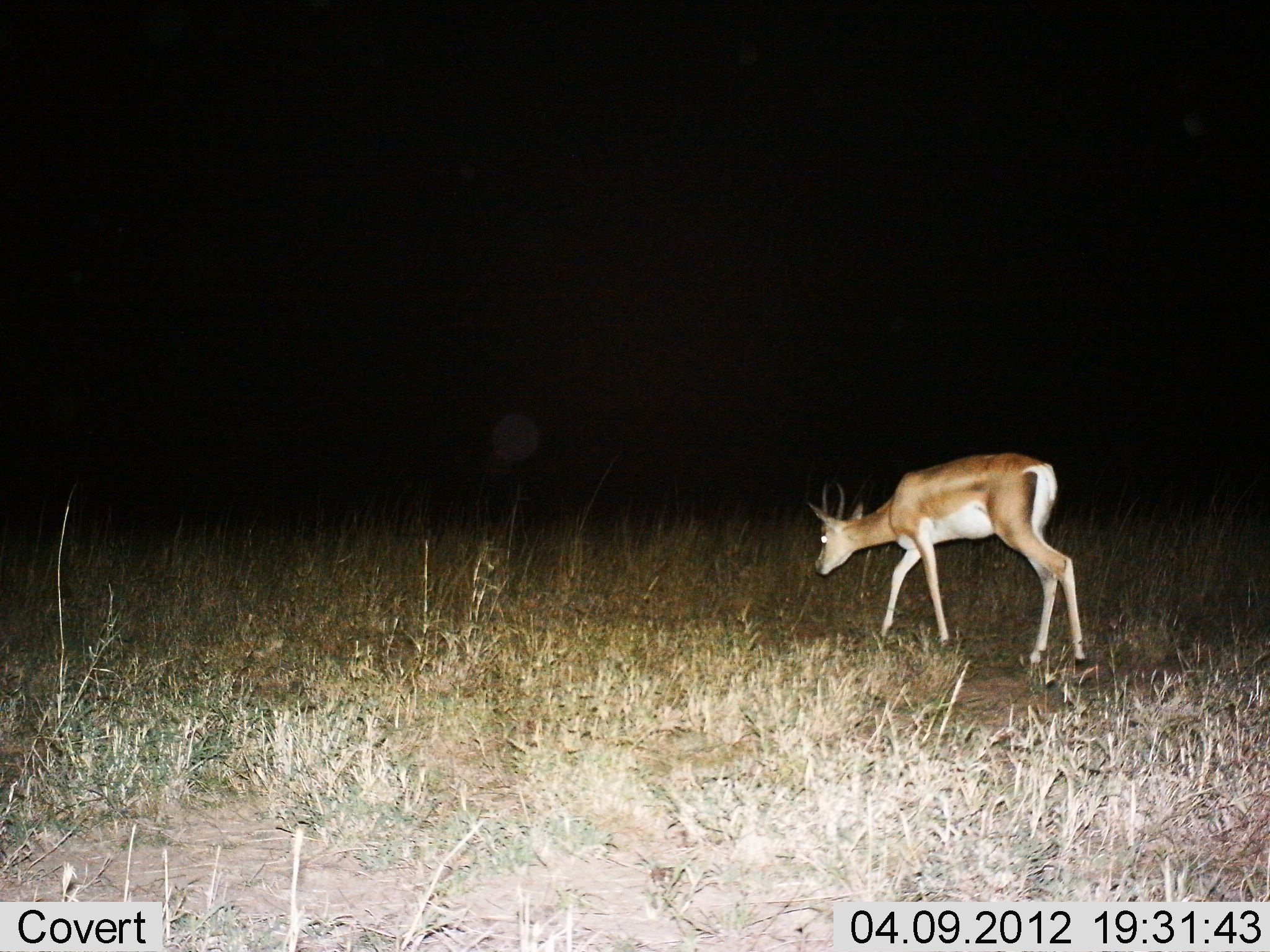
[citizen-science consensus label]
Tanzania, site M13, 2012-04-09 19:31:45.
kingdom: Animalia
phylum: Chordata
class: Mammalia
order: Artiodactyla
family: Bovidae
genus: Nanger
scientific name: Nanger granti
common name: grant's gazelle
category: gazellegrants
Gazellegrants (grant's gazelle) (Nanger granti), count 1. Behavior (volunteer vote fractions): standing 6%, resting 0%, moving 76%, interacting 0%. Young present (vote fraction): 0%. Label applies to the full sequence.